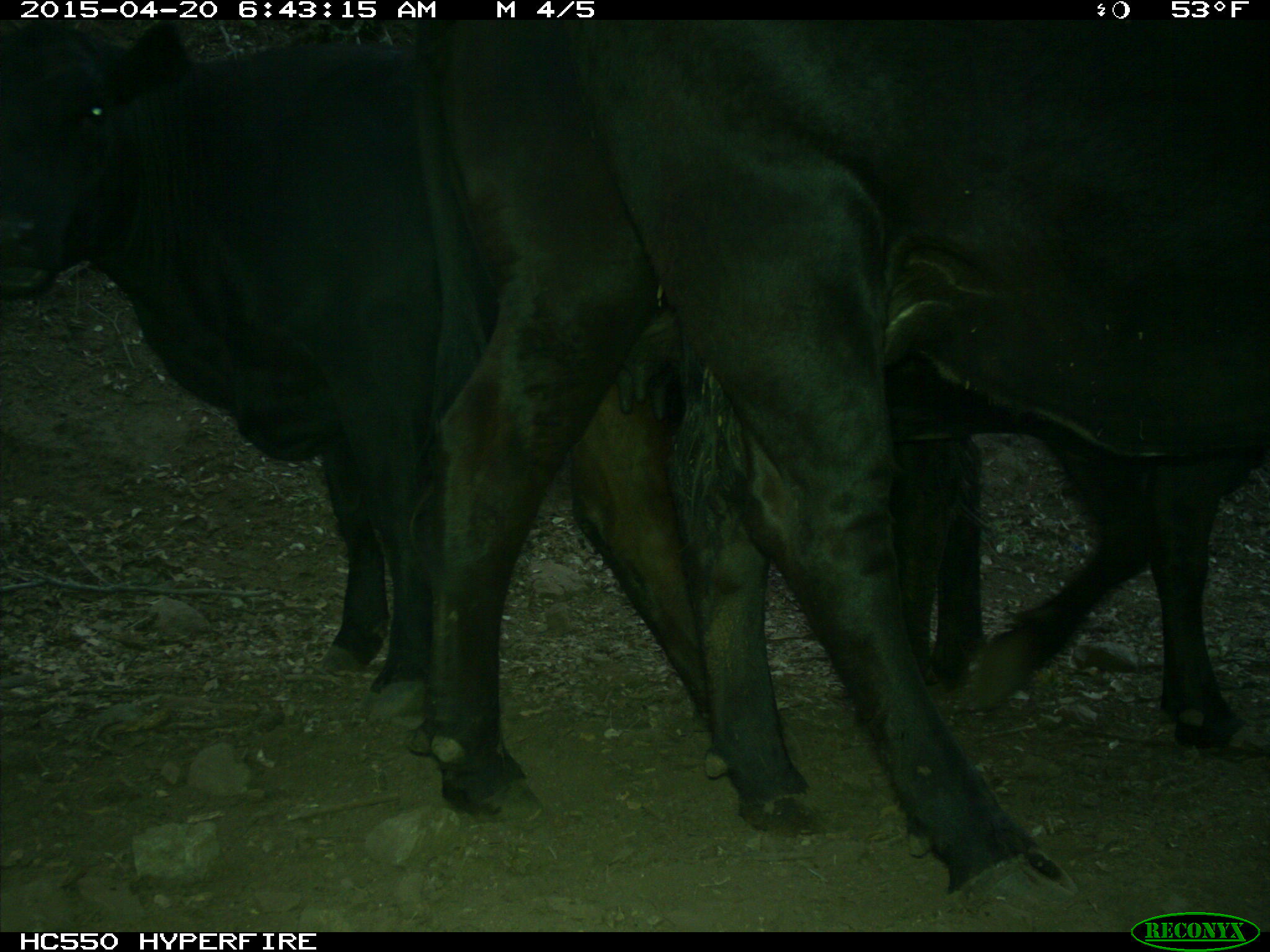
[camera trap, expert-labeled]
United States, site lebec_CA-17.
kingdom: Animalia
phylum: Chordata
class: Mammalia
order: Artiodactyla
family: Bovidae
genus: Bos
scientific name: Bos taurus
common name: domestic cow